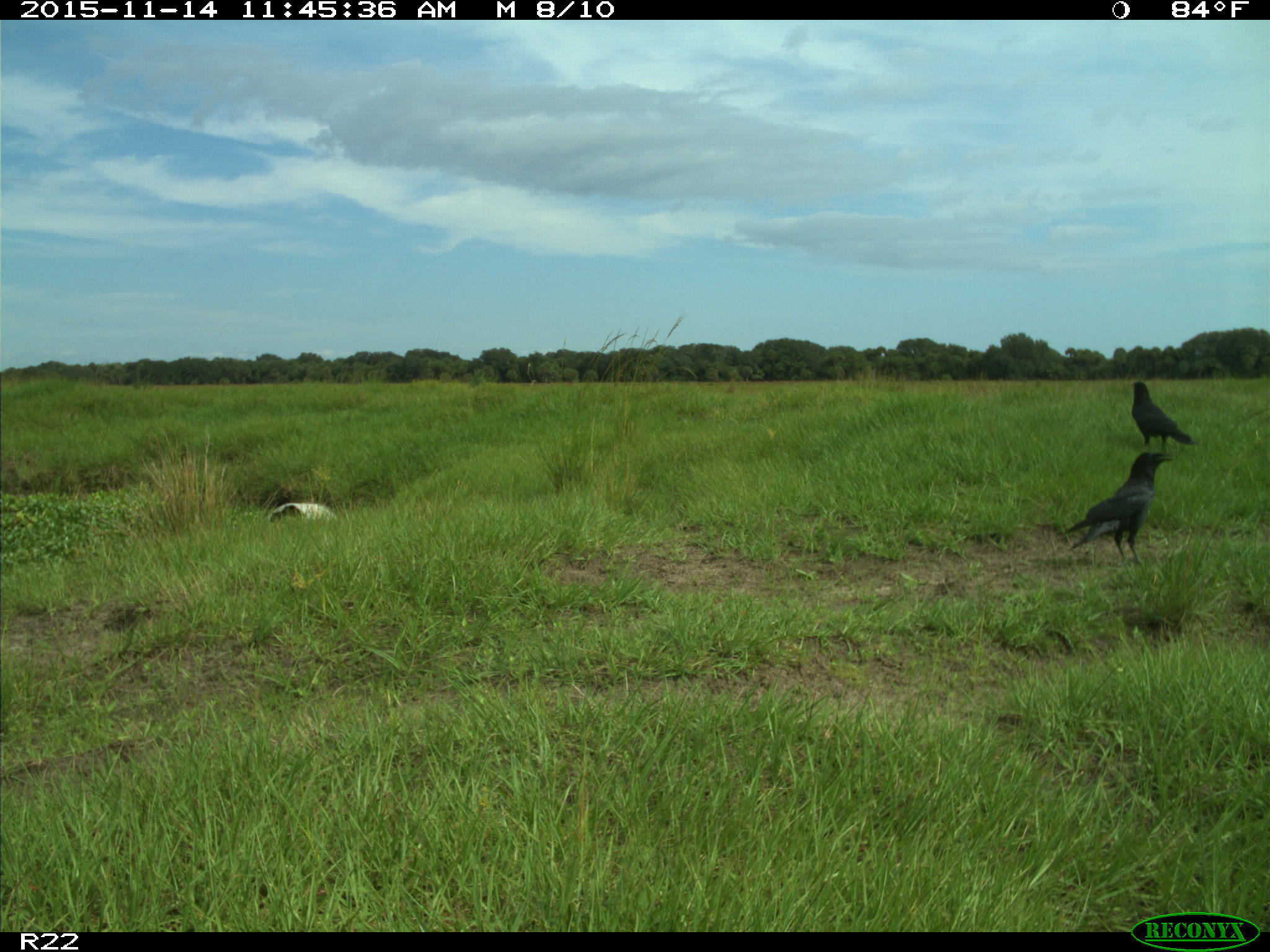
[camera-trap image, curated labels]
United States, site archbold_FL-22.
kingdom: Animalia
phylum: Chordata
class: Aves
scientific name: Aves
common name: birds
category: unidentified bird